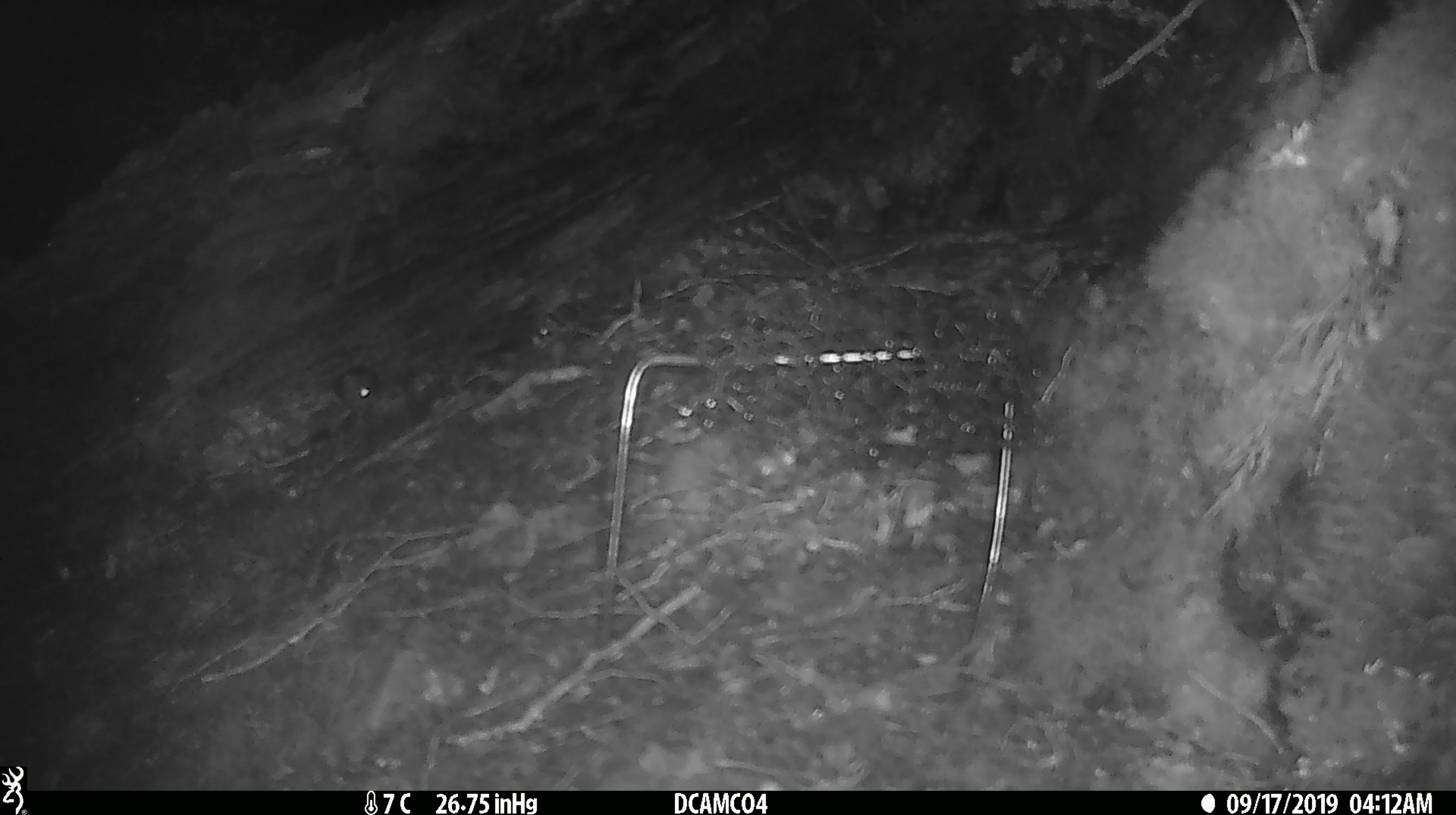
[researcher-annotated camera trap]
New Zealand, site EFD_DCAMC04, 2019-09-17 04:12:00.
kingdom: Animalia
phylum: Chordata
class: Mammalia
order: Rodentia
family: Muridae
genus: Mus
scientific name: Mus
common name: mouse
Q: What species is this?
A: Mouse (Mus).